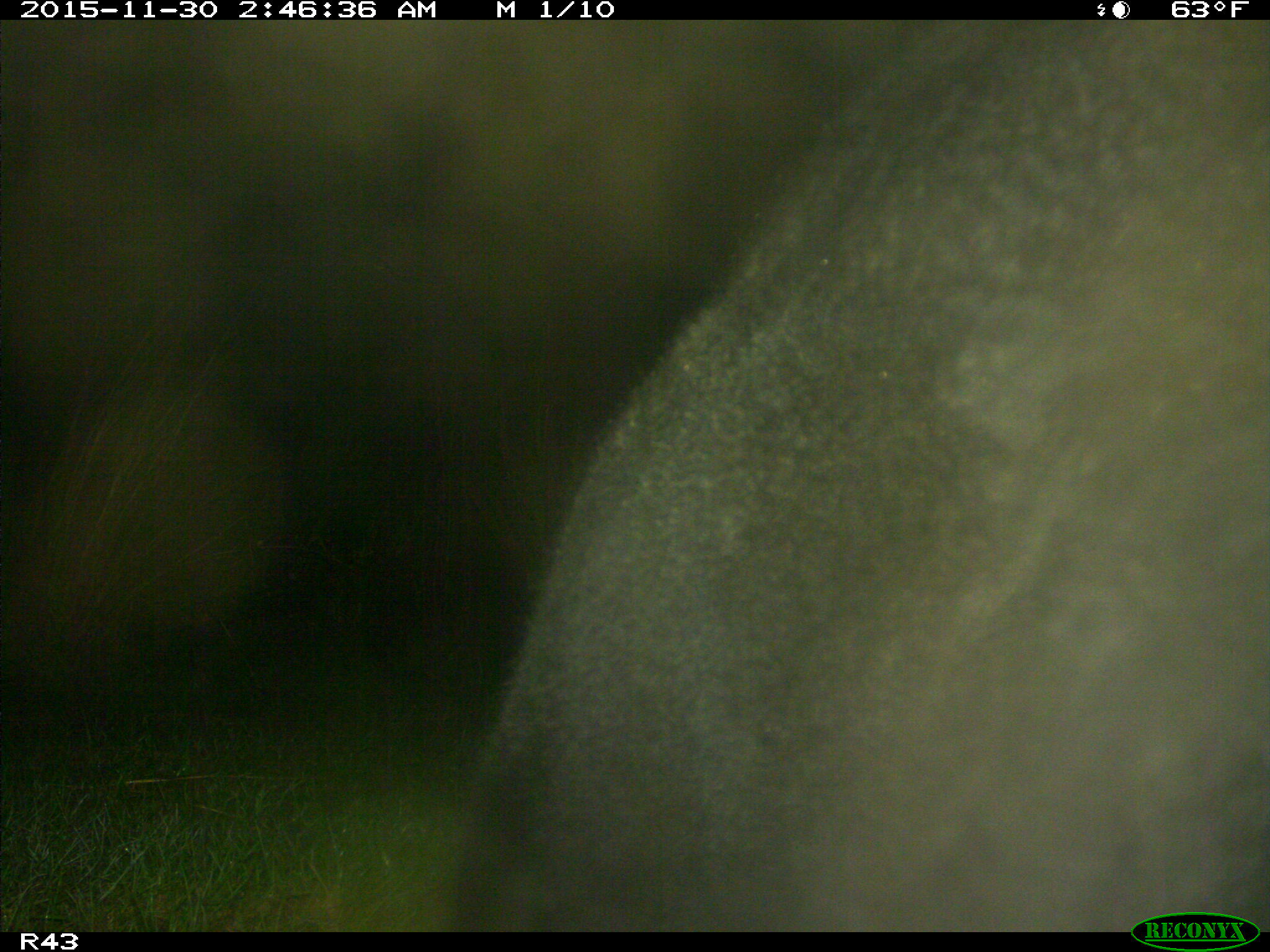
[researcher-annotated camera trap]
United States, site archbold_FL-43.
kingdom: Animalia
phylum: Chordata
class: Mammalia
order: Artiodactyla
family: Bovidae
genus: Bos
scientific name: Bos taurus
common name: domestic cow